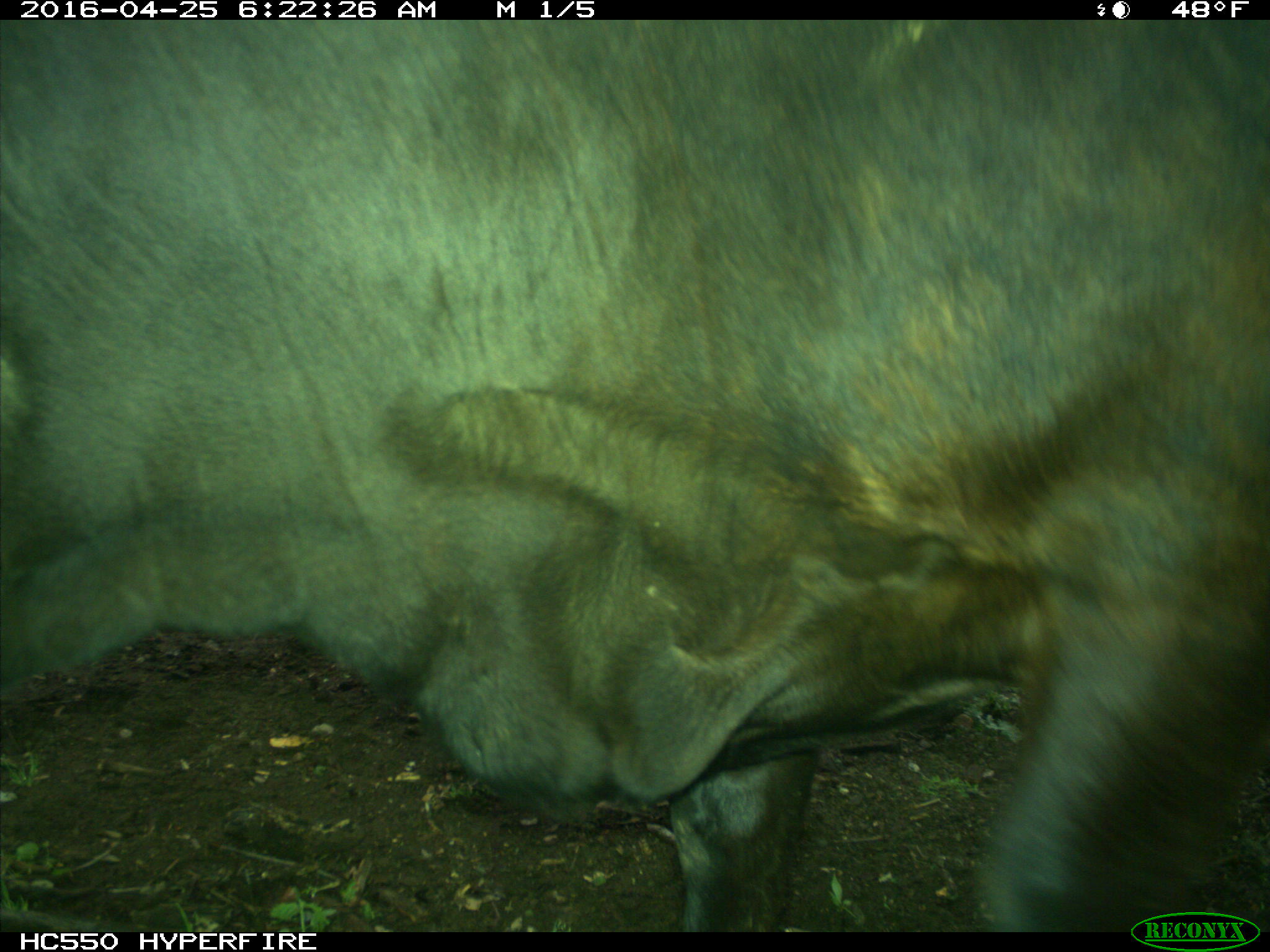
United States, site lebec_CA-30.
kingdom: Animalia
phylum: Chordata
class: Mammalia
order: Artiodactyla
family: Bovidae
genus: Bos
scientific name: Bos taurus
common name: domestic cow